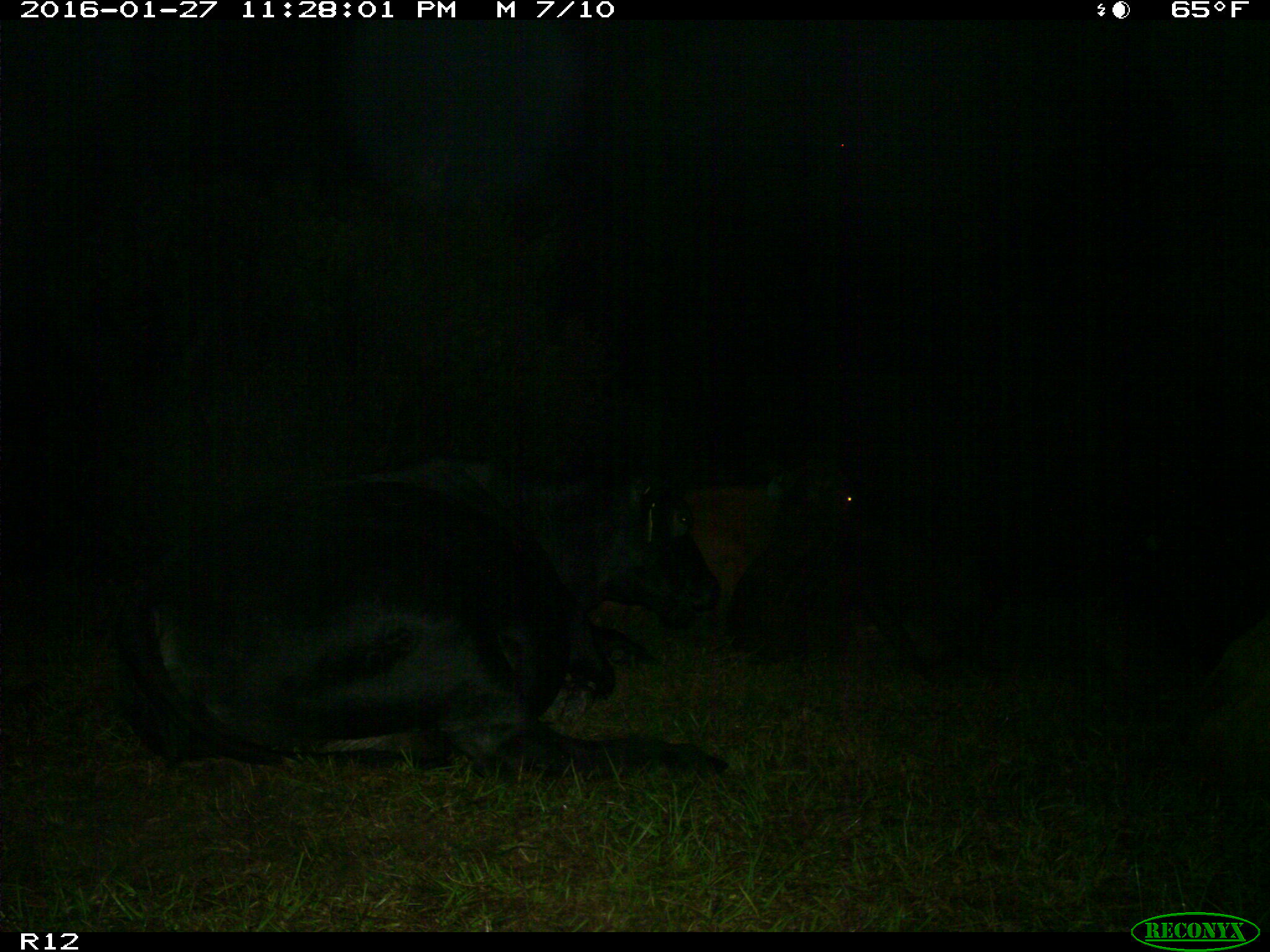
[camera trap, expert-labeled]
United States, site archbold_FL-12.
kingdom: Animalia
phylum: Chordata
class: Mammalia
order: Artiodactyla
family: Bovidae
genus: Bos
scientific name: Bos taurus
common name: domestic cow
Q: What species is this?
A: Bos taurus (domestic cow).